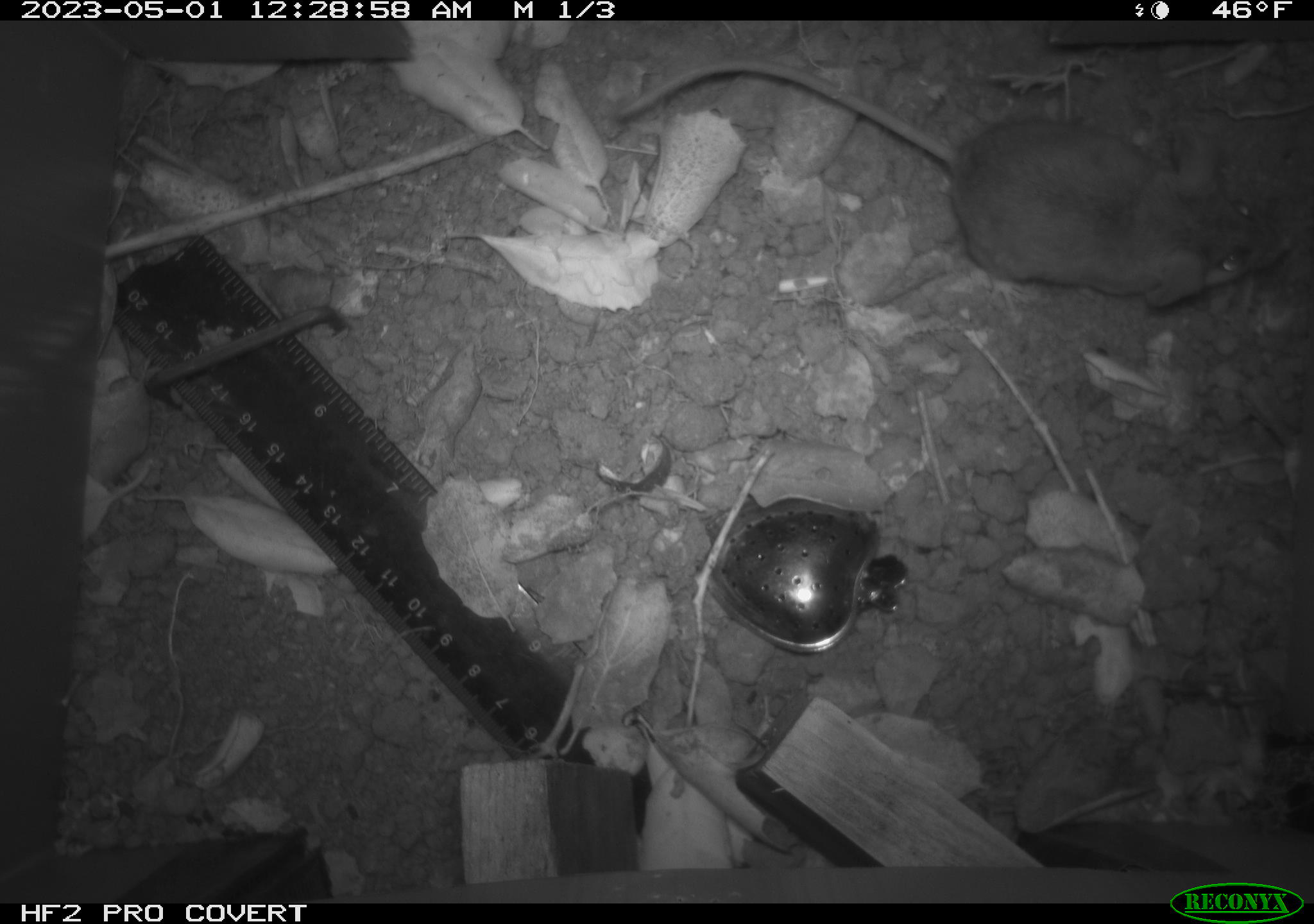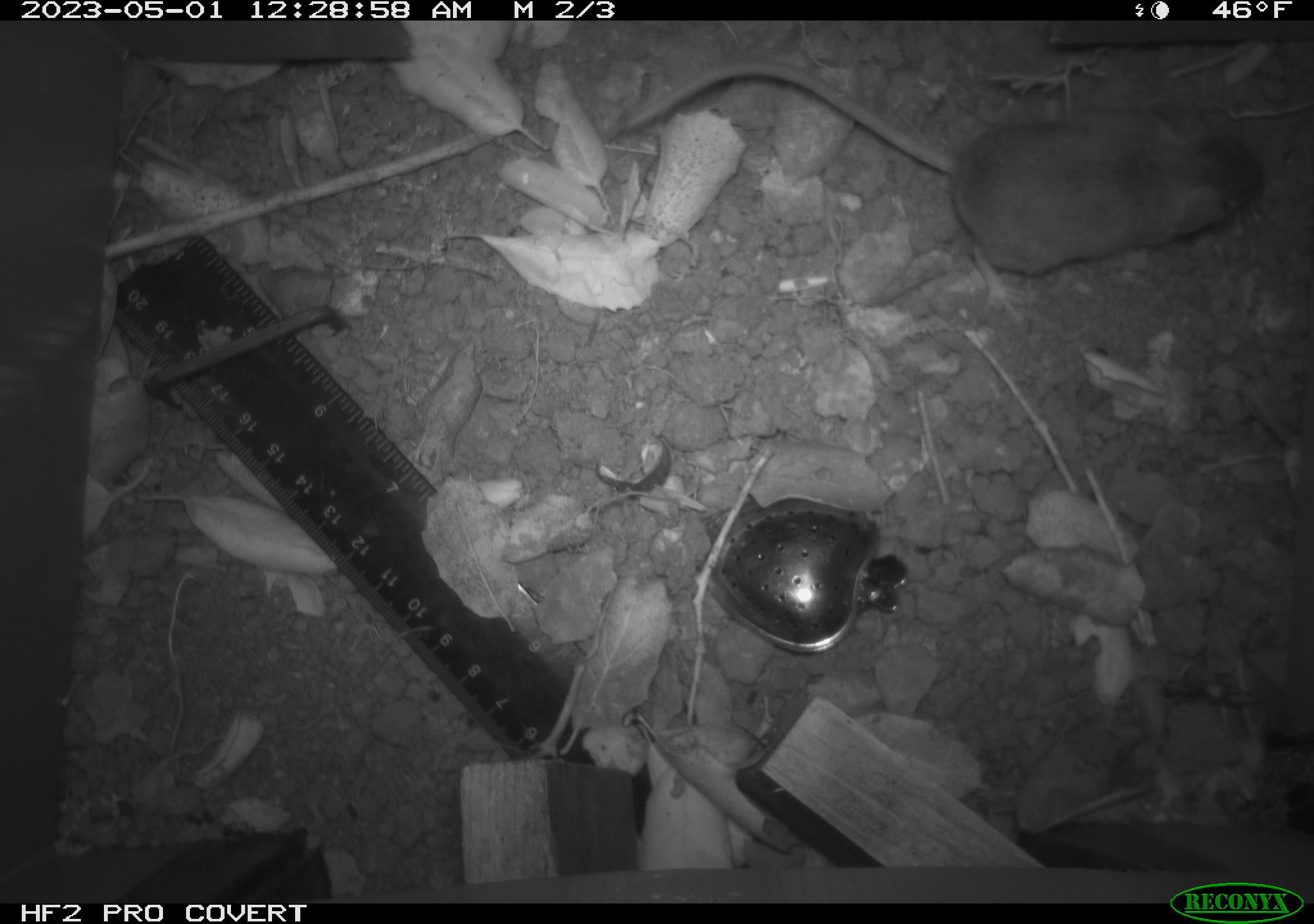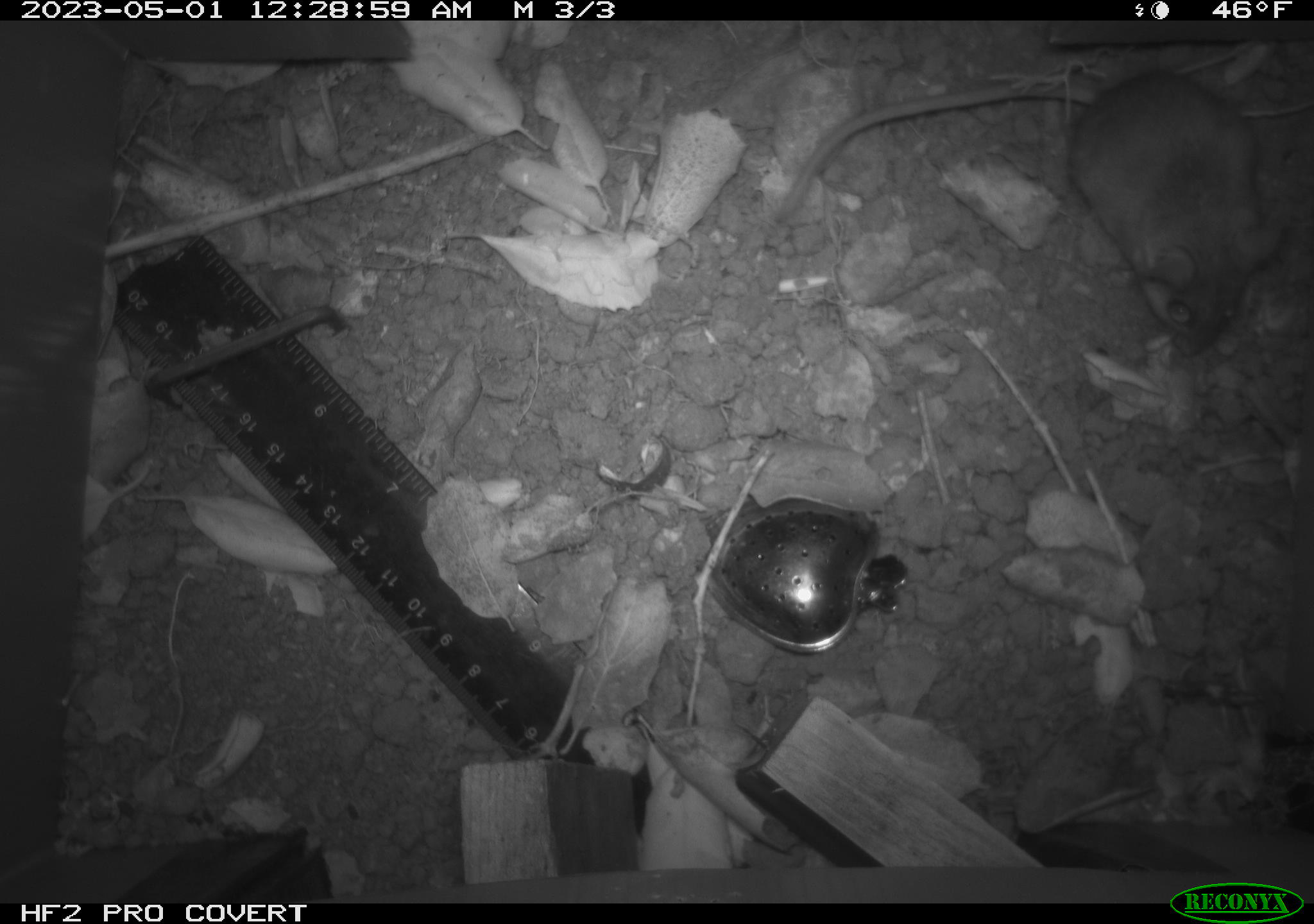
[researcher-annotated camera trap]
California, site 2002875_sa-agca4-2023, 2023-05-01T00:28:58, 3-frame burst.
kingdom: Animalia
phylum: Chordata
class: Mammalia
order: Rodentia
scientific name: Rodentia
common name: mouse species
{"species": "mouse species (Rodentia)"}